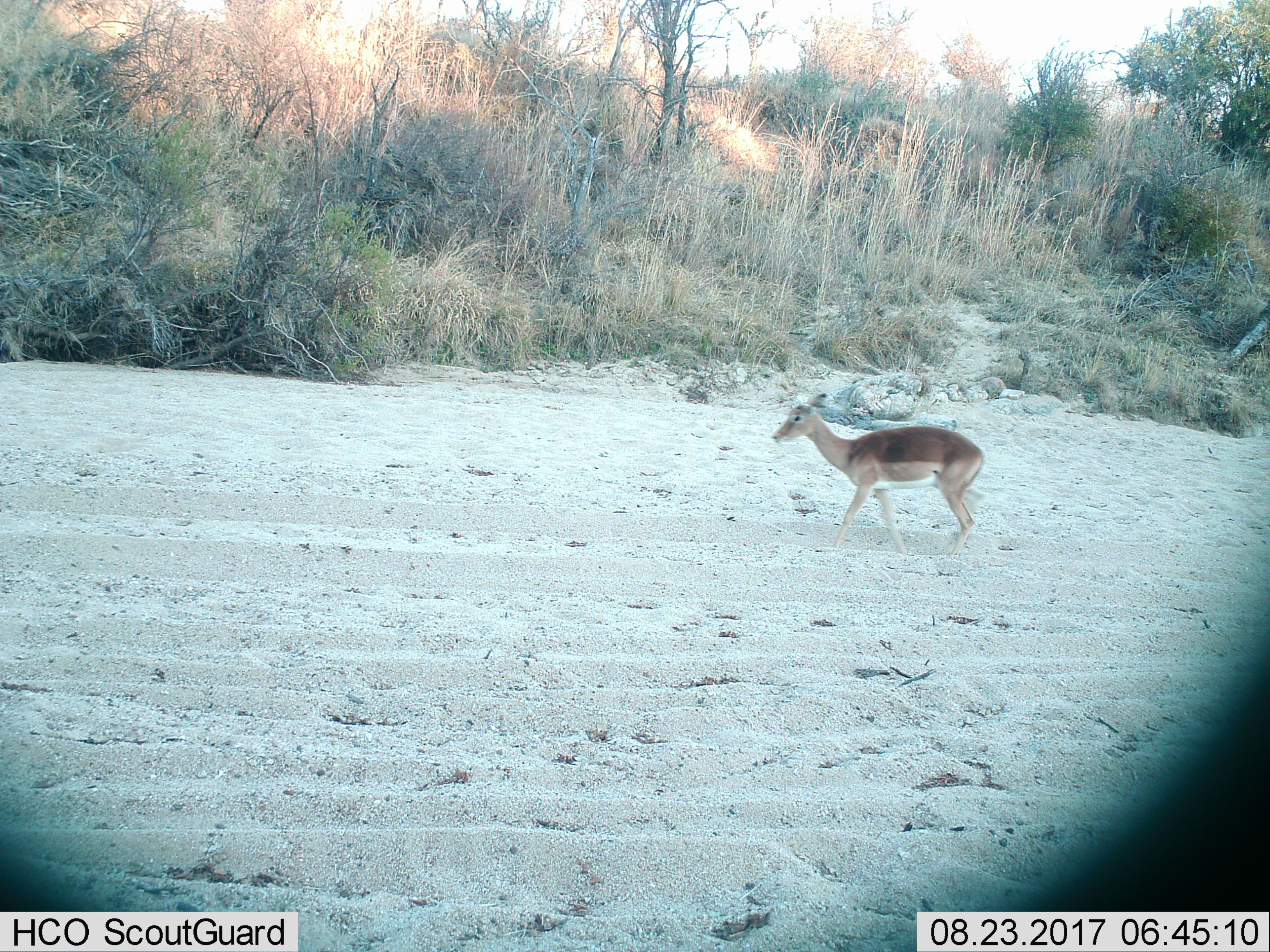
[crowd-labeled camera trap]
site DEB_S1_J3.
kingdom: Animalia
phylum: Chordata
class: Mammalia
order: Artiodactyla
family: Bovidae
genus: Aepyceros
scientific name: Aepyceros melampus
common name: impala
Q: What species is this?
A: Impala (Aepyceros melampus).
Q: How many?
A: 1.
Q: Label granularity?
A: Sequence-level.